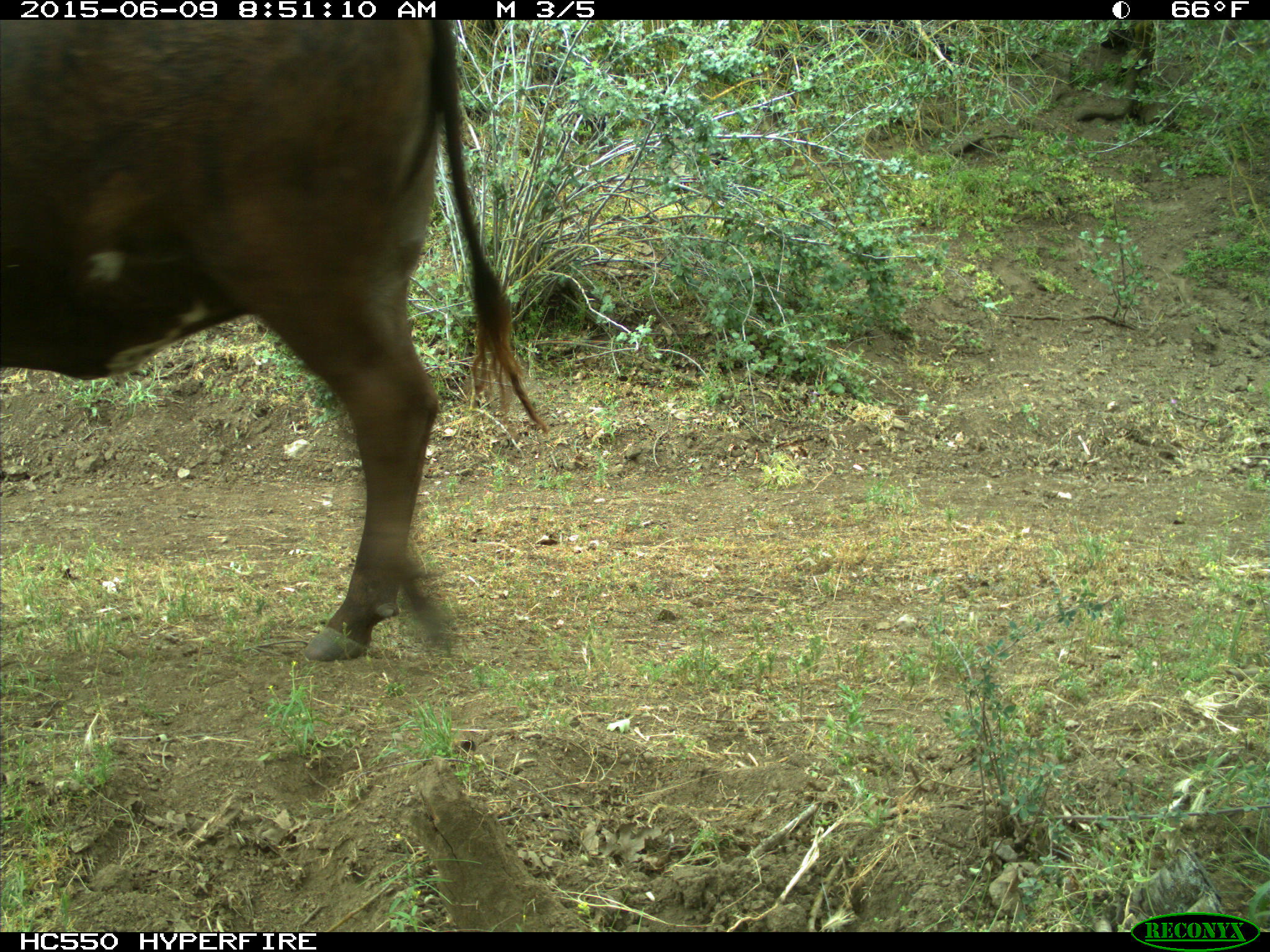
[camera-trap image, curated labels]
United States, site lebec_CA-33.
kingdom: Animalia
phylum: Chordata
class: Mammalia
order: Artiodactyla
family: Bovidae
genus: Bos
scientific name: Bos taurus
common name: domestic cow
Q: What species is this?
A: Bos taurus (domestic cow).